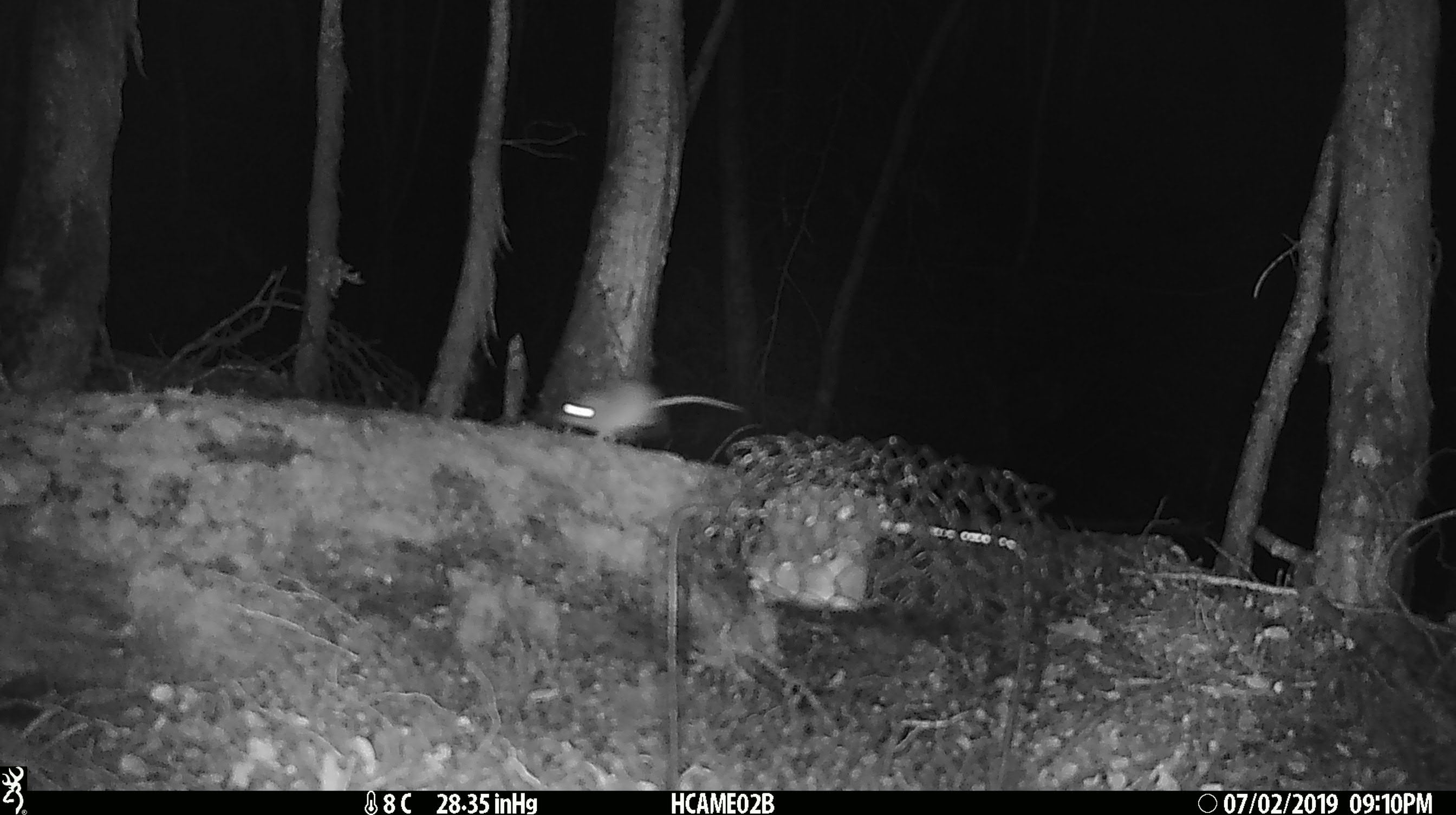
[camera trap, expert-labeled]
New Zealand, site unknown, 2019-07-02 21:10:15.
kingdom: Animalia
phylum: Chordata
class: Mammalia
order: Rodentia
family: Muridae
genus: Mus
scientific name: Mus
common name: mouse